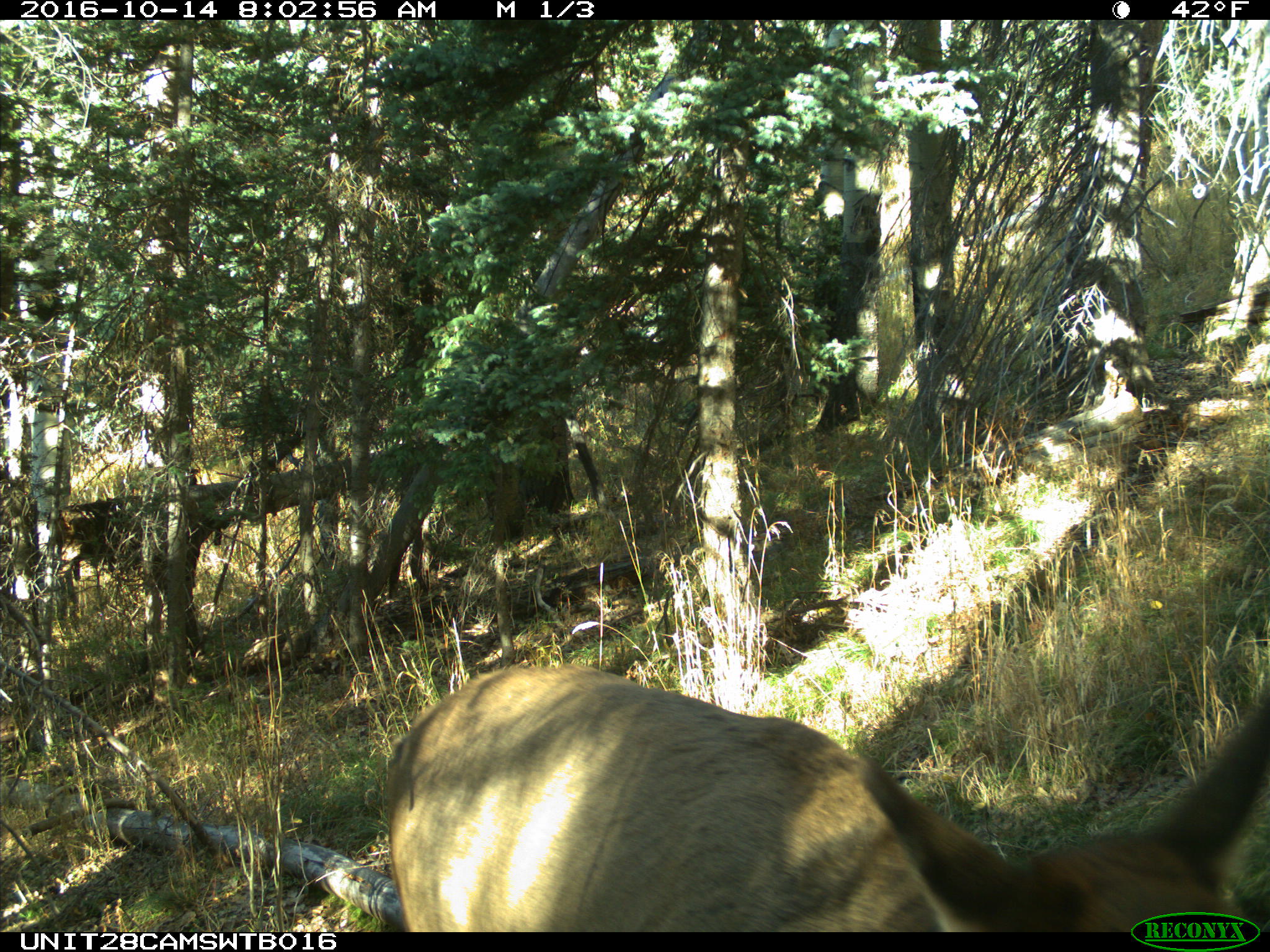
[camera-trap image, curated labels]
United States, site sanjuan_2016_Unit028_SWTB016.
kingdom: Animalia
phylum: Chordata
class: Mammalia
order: Artiodactyla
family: Cervidae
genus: Cervus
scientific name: Cervus elaphus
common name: red deer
Cervus elaphus (red deer).